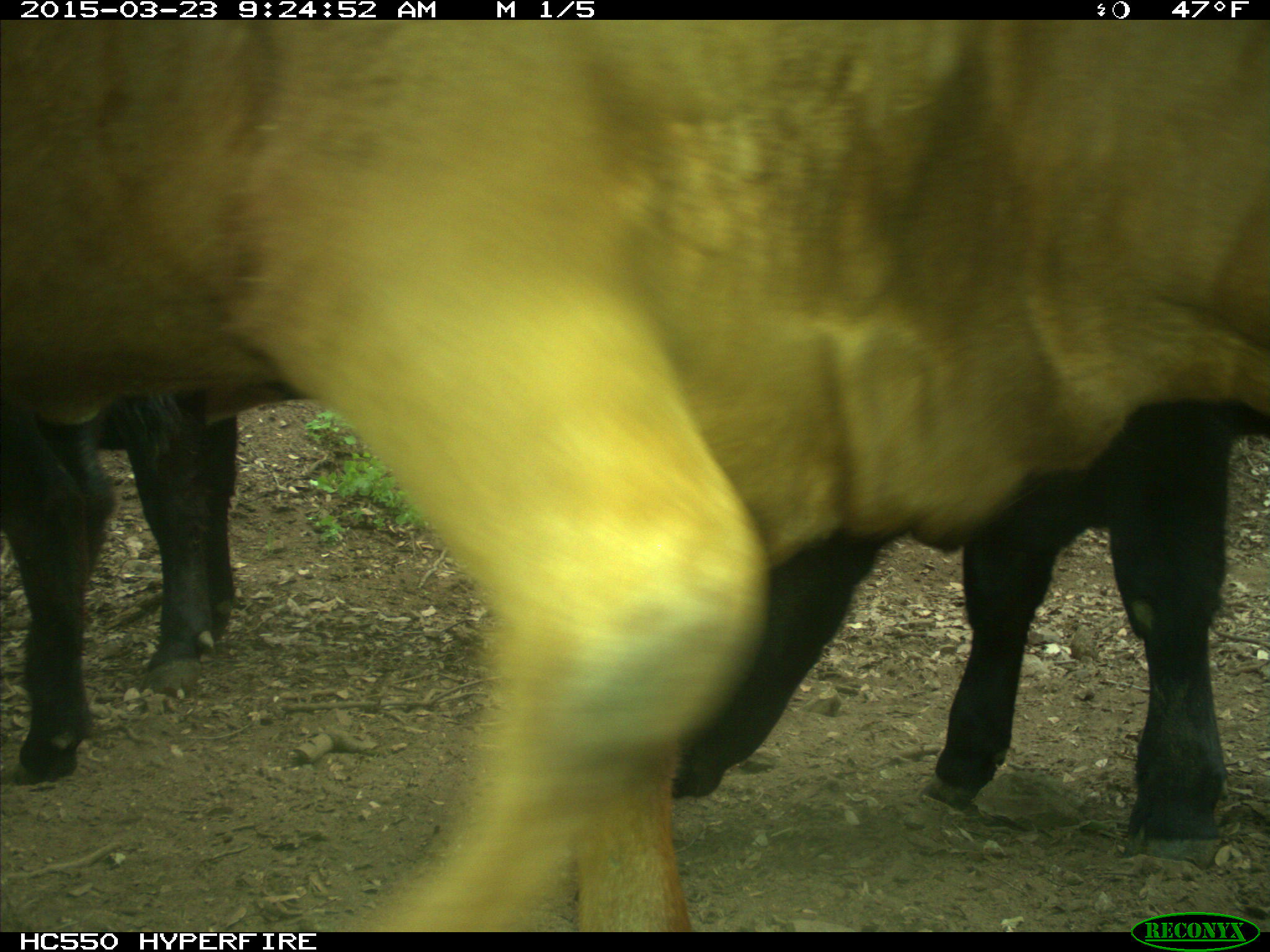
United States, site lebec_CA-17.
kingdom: Animalia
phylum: Chordata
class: Mammalia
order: Artiodactyla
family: Bovidae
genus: Bos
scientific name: Bos taurus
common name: domestic cow